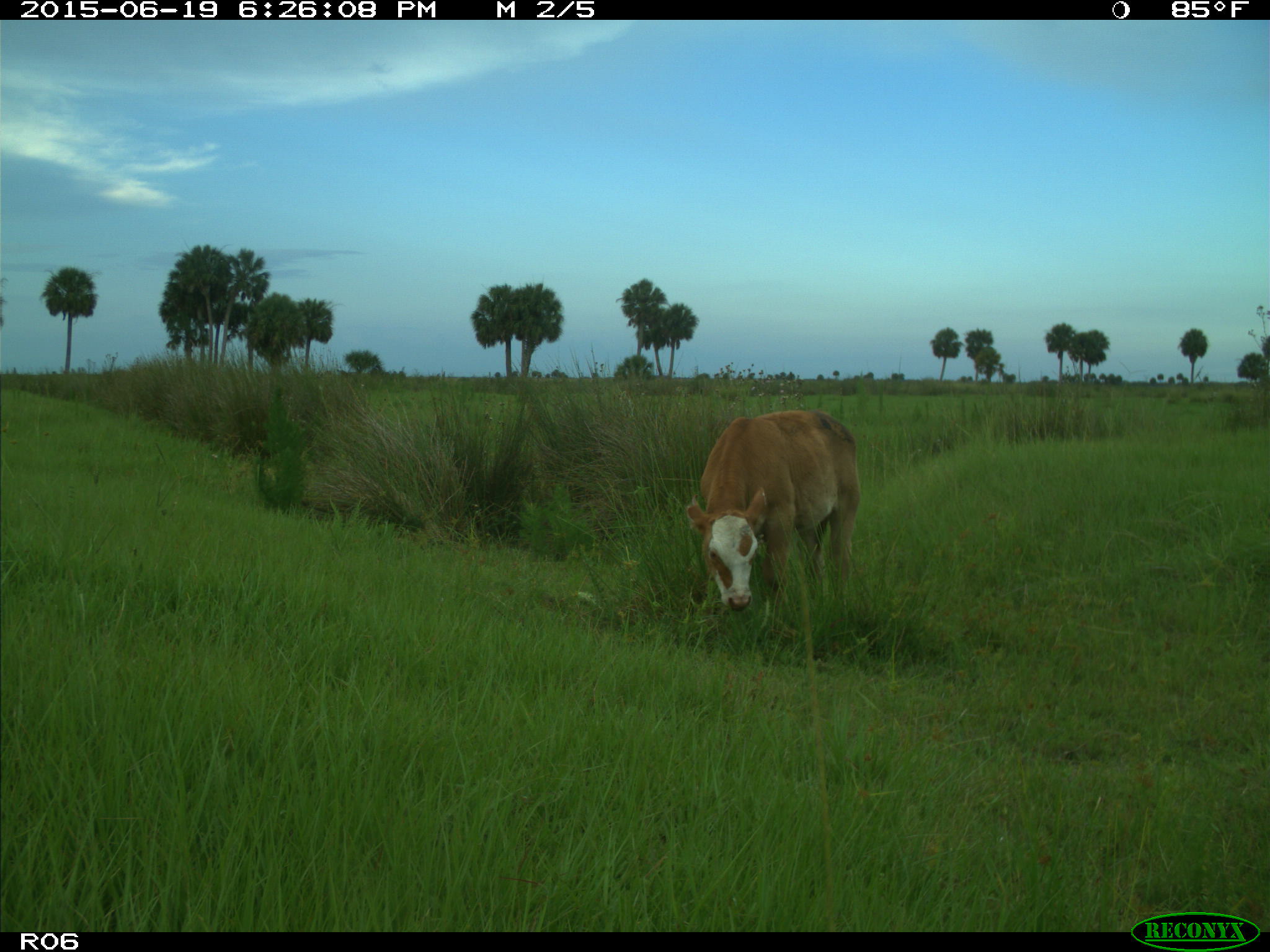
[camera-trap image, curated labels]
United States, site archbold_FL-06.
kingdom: Animalia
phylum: Chordata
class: Mammalia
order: Artiodactyla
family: Bovidae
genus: Bos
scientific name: Bos taurus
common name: domestic cow